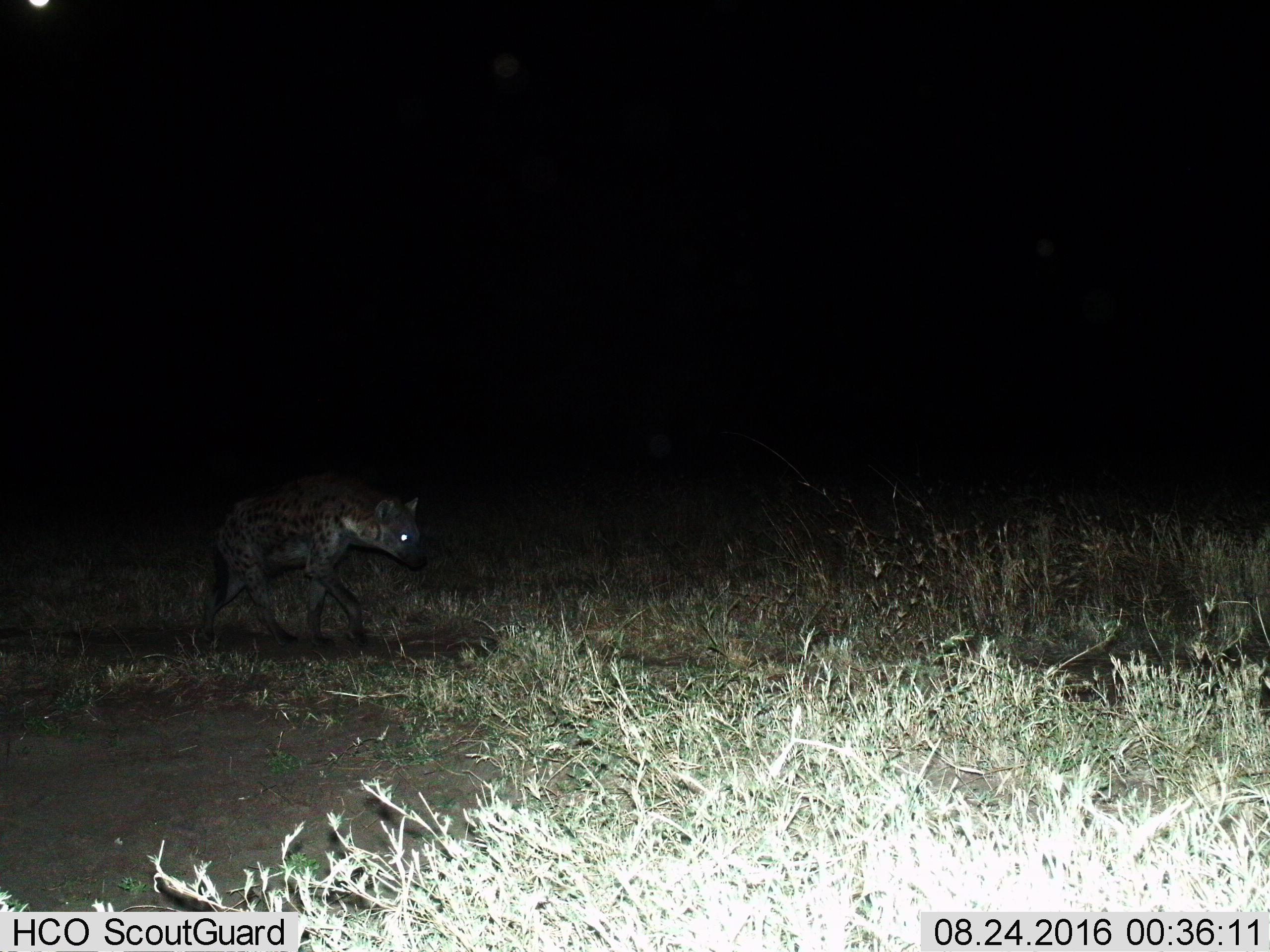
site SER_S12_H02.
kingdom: Animalia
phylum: Chordata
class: Mammalia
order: Carnivora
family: Hyaenidae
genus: Crocuta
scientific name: Crocuta crocuta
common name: spotted hyena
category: hyenaspotted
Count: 1.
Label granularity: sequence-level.